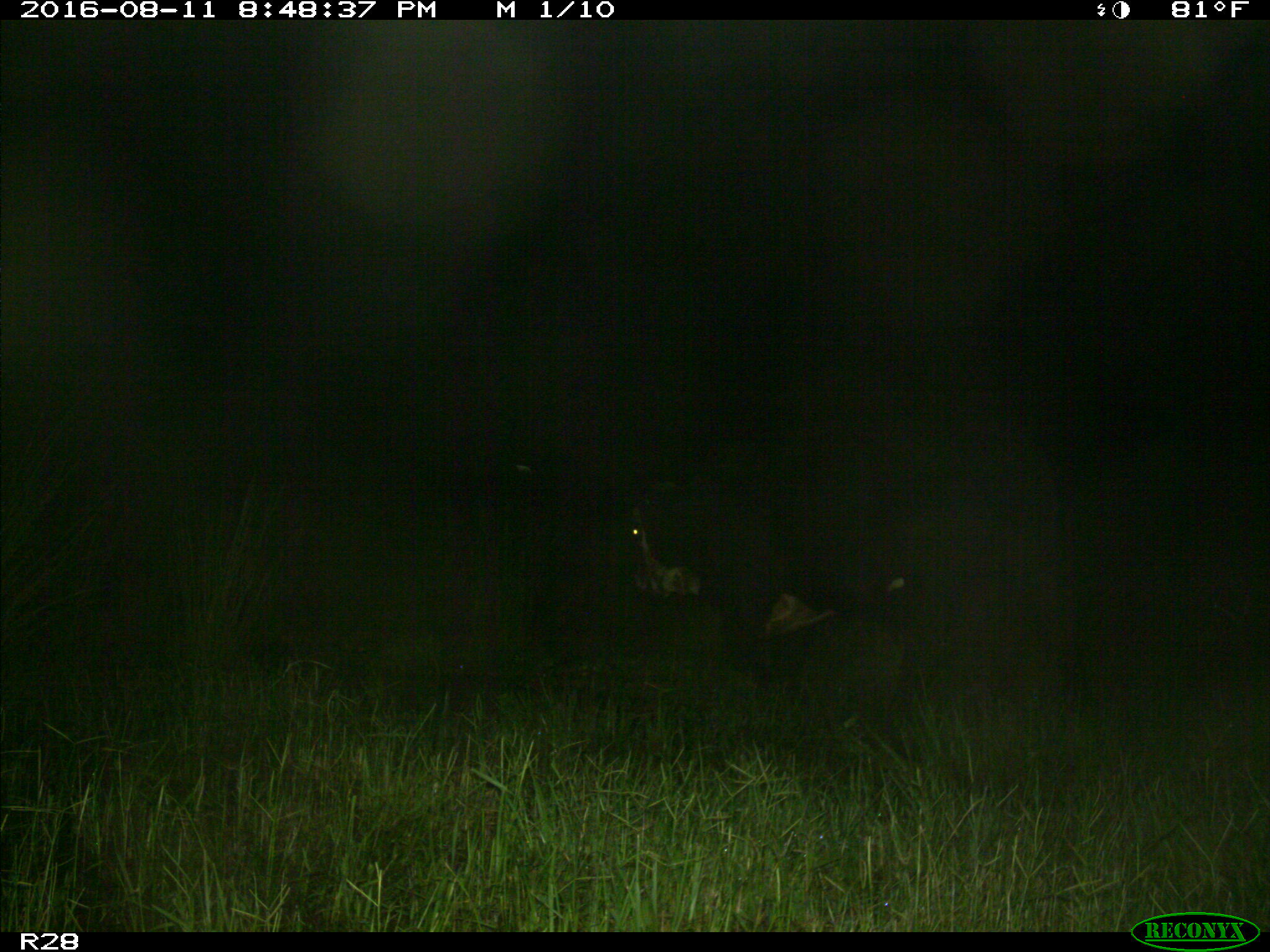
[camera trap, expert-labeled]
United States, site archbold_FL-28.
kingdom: Animalia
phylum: Chordata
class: Mammalia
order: Artiodactyla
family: Bovidae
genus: Bos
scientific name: Bos taurus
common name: domestic cow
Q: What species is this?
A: Bos taurus (domestic cow).